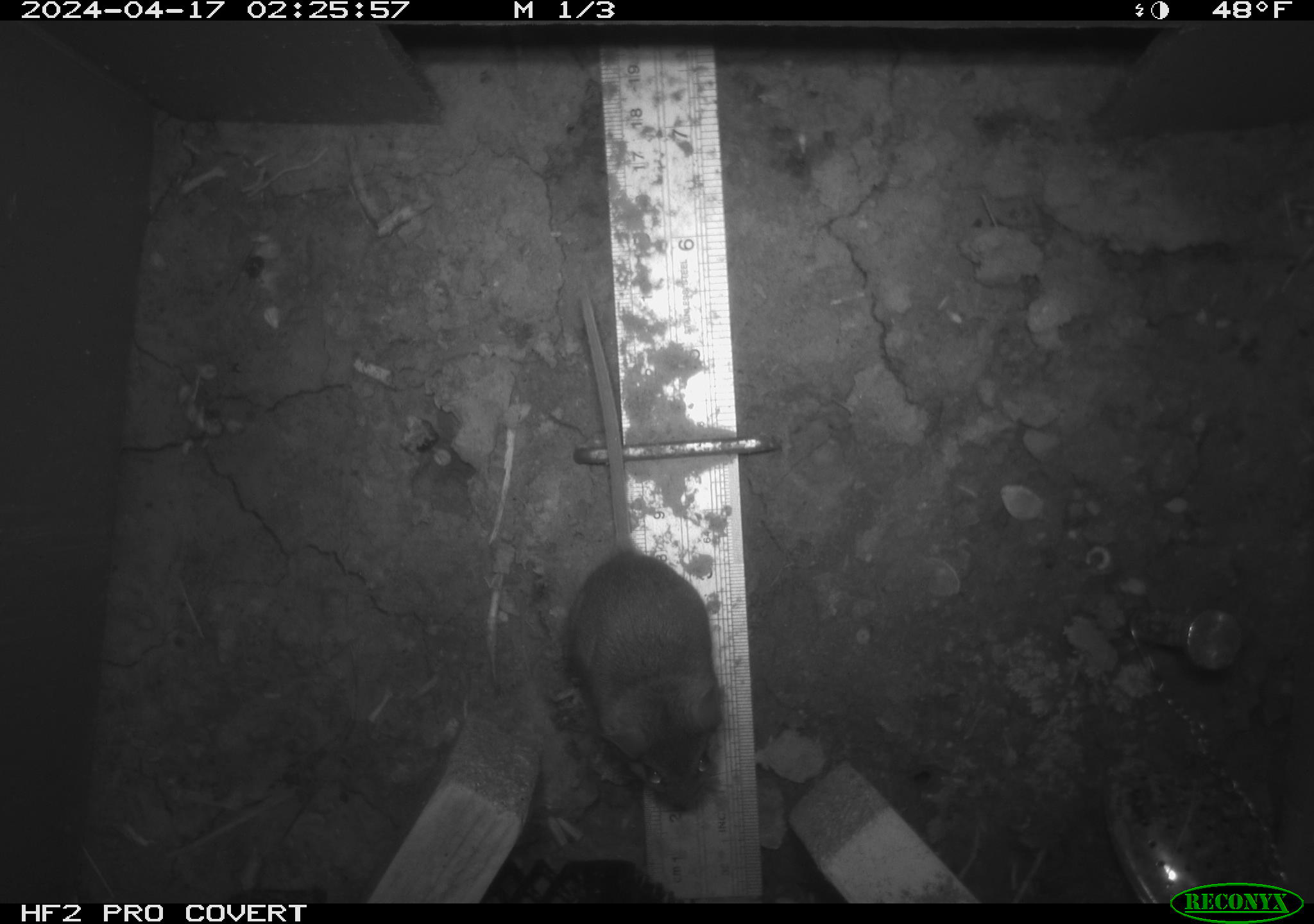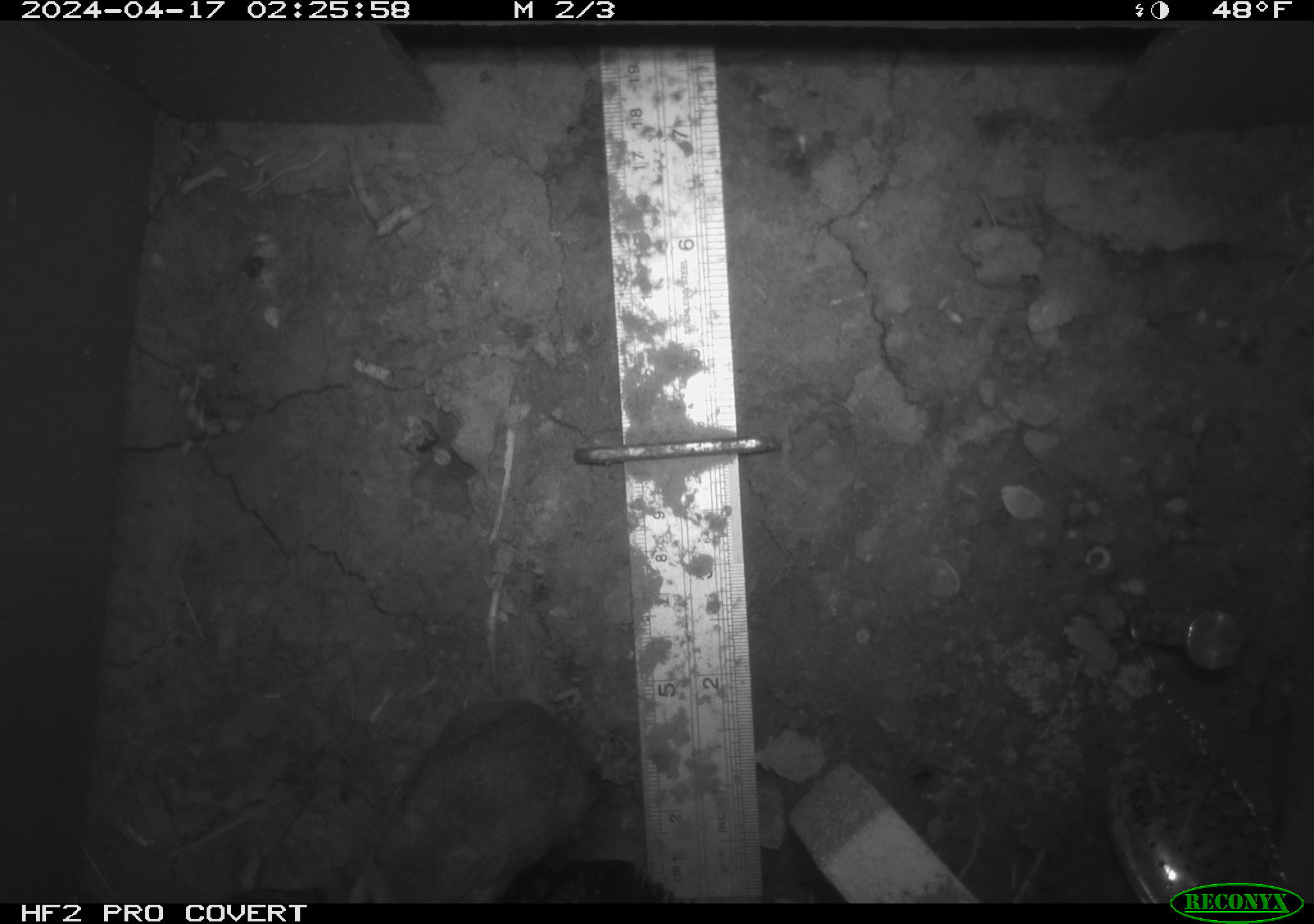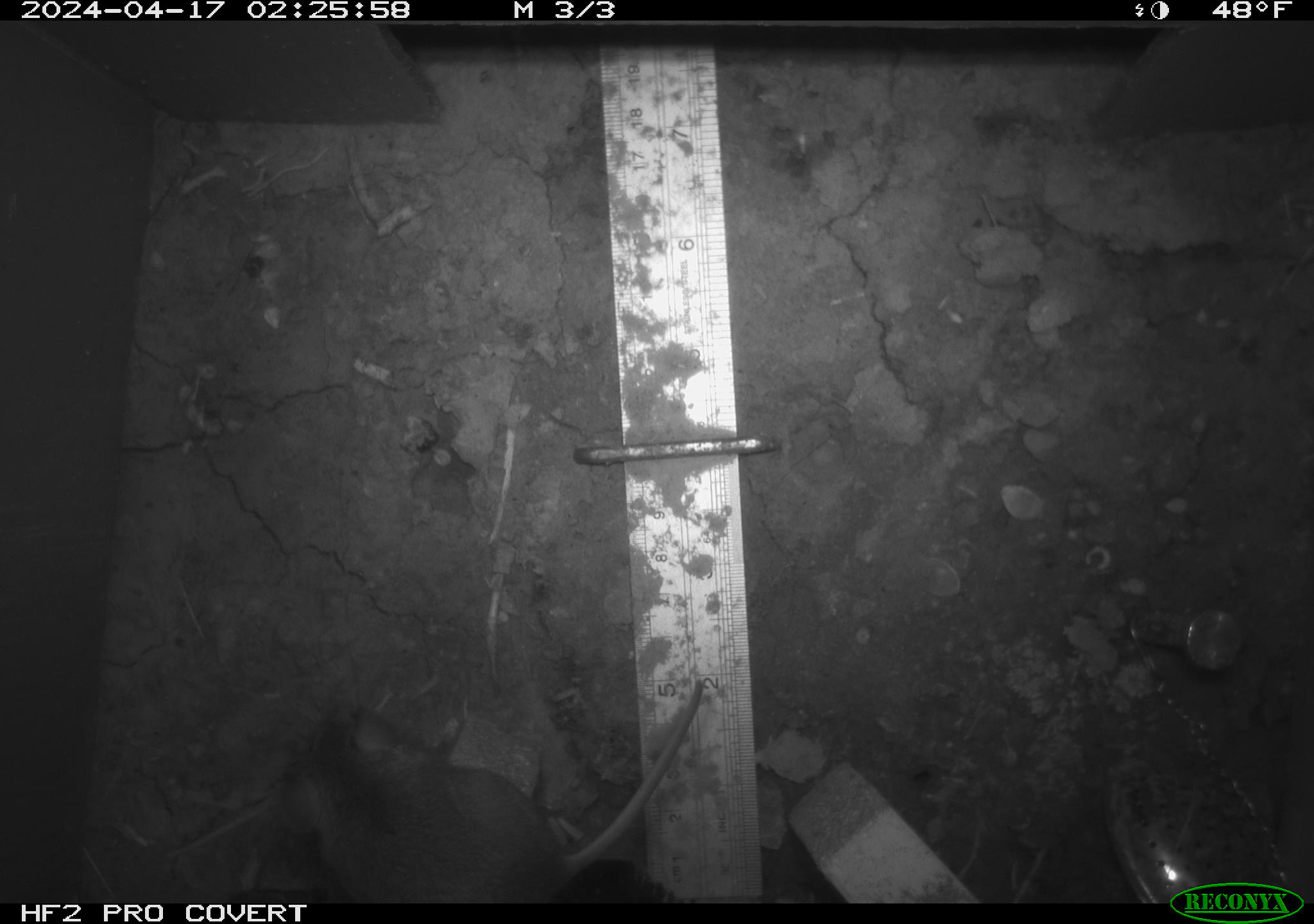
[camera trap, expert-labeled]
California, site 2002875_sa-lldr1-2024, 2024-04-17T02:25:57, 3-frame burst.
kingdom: Animalia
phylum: Chordata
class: Mammalia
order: Rodentia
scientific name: Rodentia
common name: mouse species